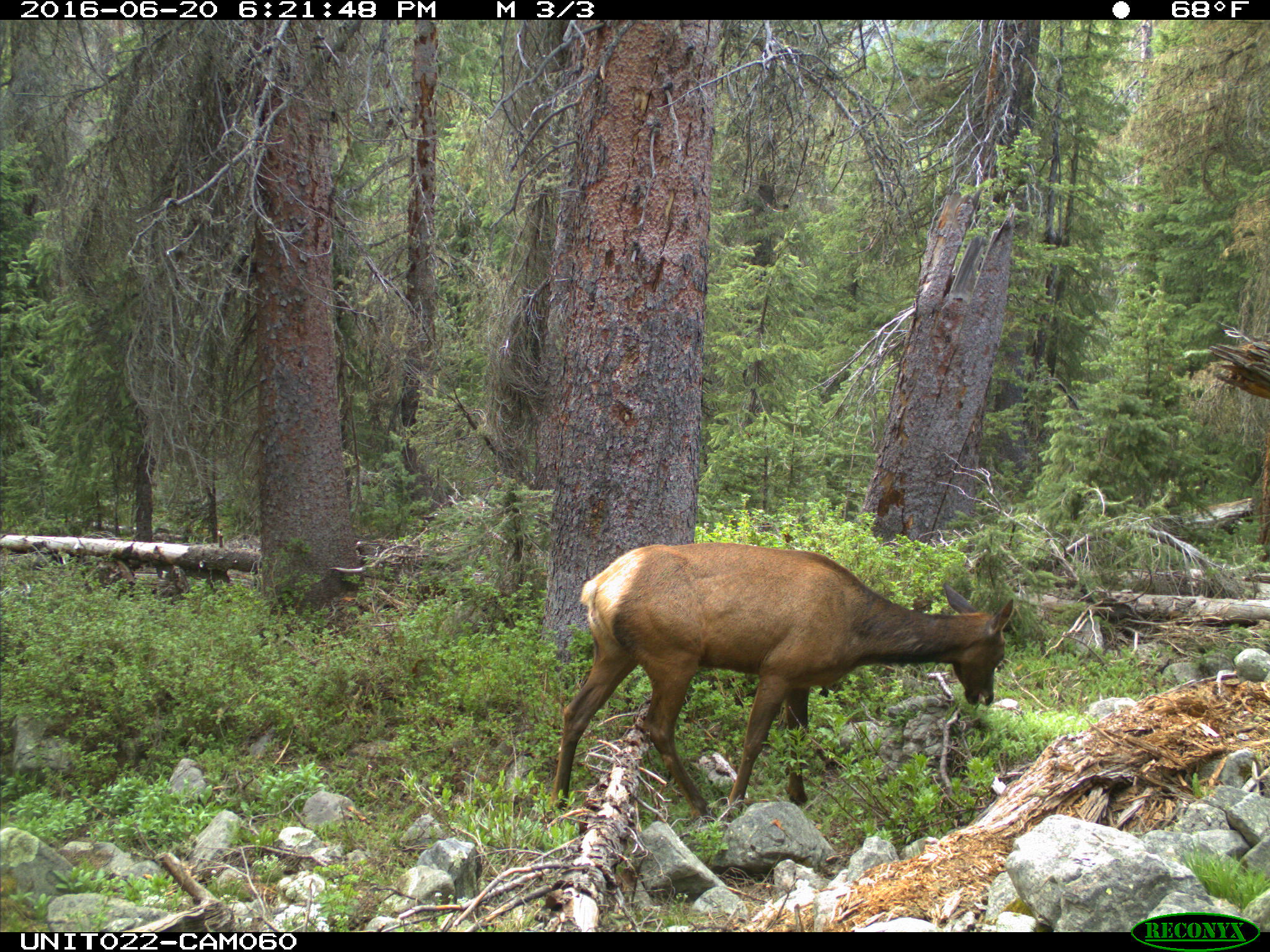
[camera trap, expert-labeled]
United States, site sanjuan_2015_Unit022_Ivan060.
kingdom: Animalia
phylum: Chordata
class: Mammalia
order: Artiodactyla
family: Cervidae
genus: Cervus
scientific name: Cervus elaphus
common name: red deer